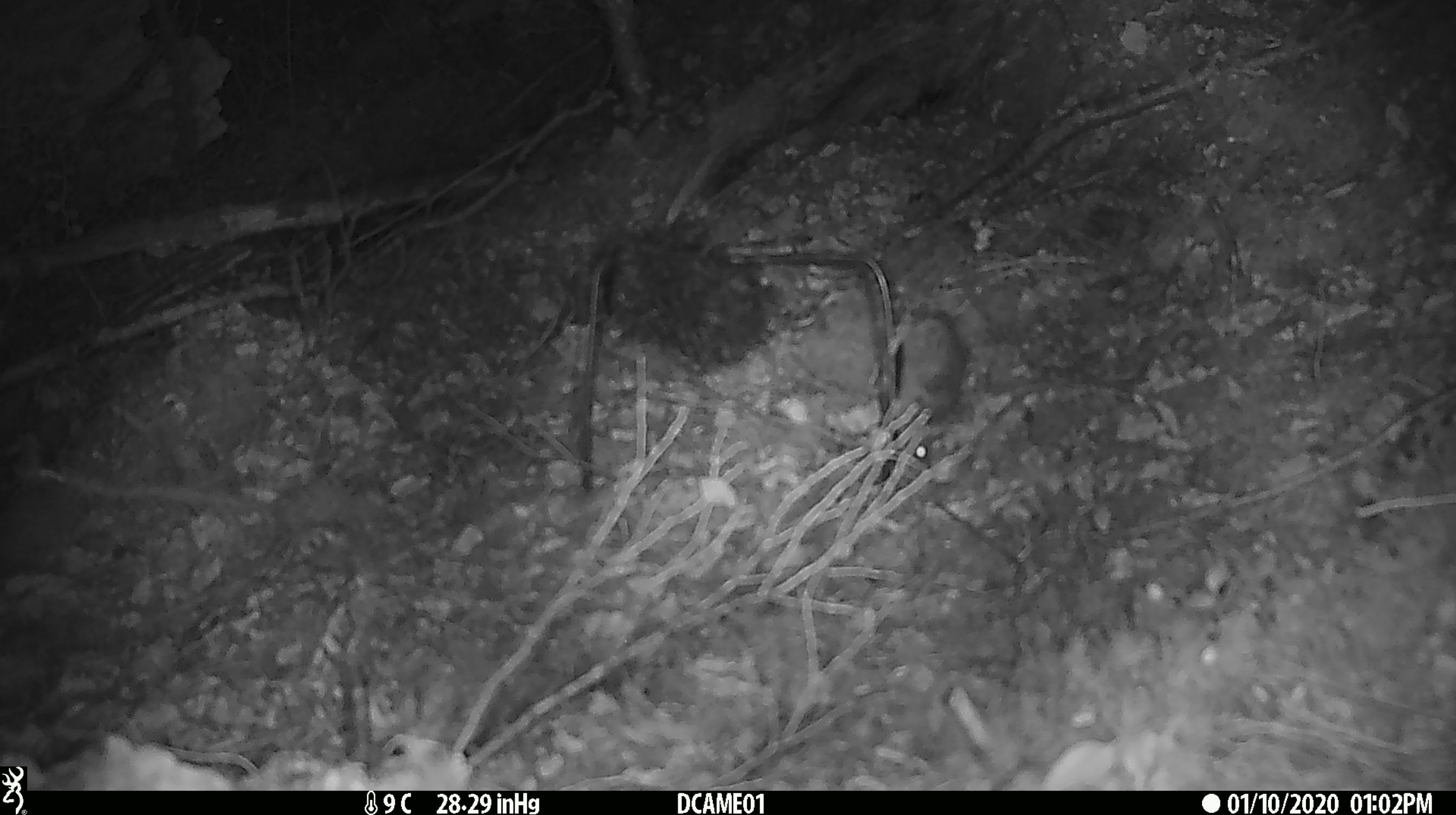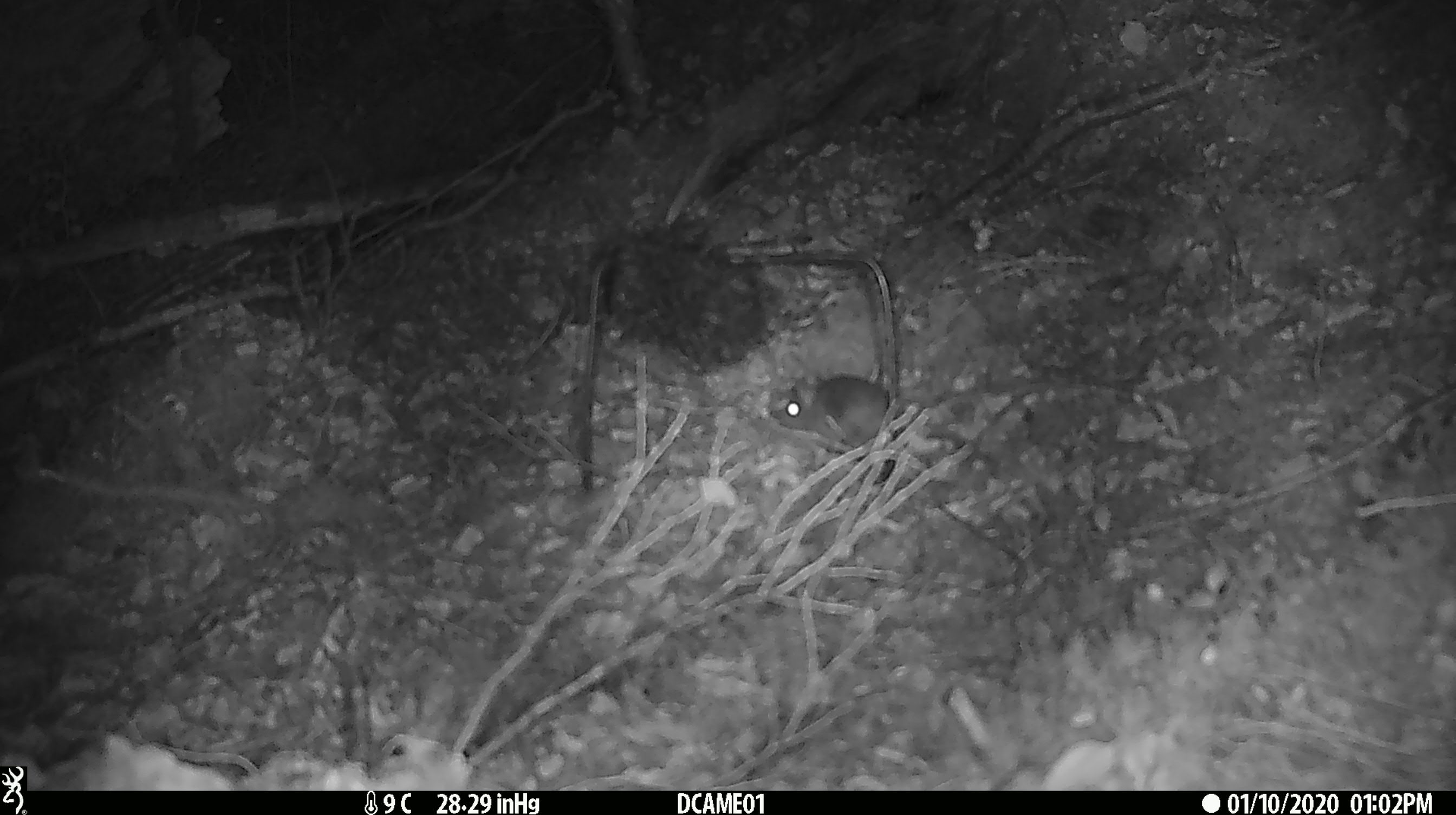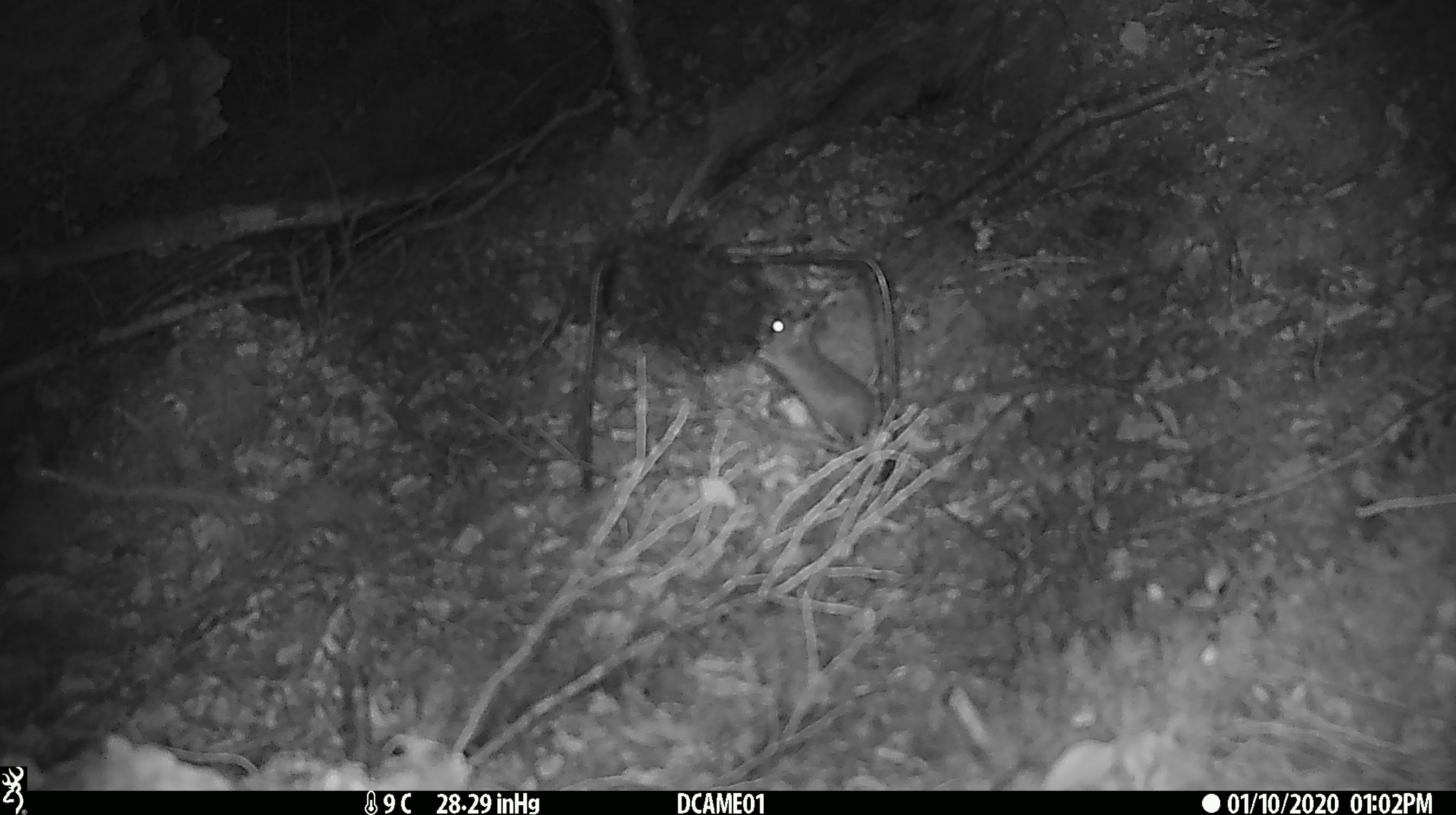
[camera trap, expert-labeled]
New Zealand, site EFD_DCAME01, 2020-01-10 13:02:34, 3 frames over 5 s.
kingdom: Animalia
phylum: Chordata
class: Mammalia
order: Rodentia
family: Muridae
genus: Mus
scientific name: Mus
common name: mouse